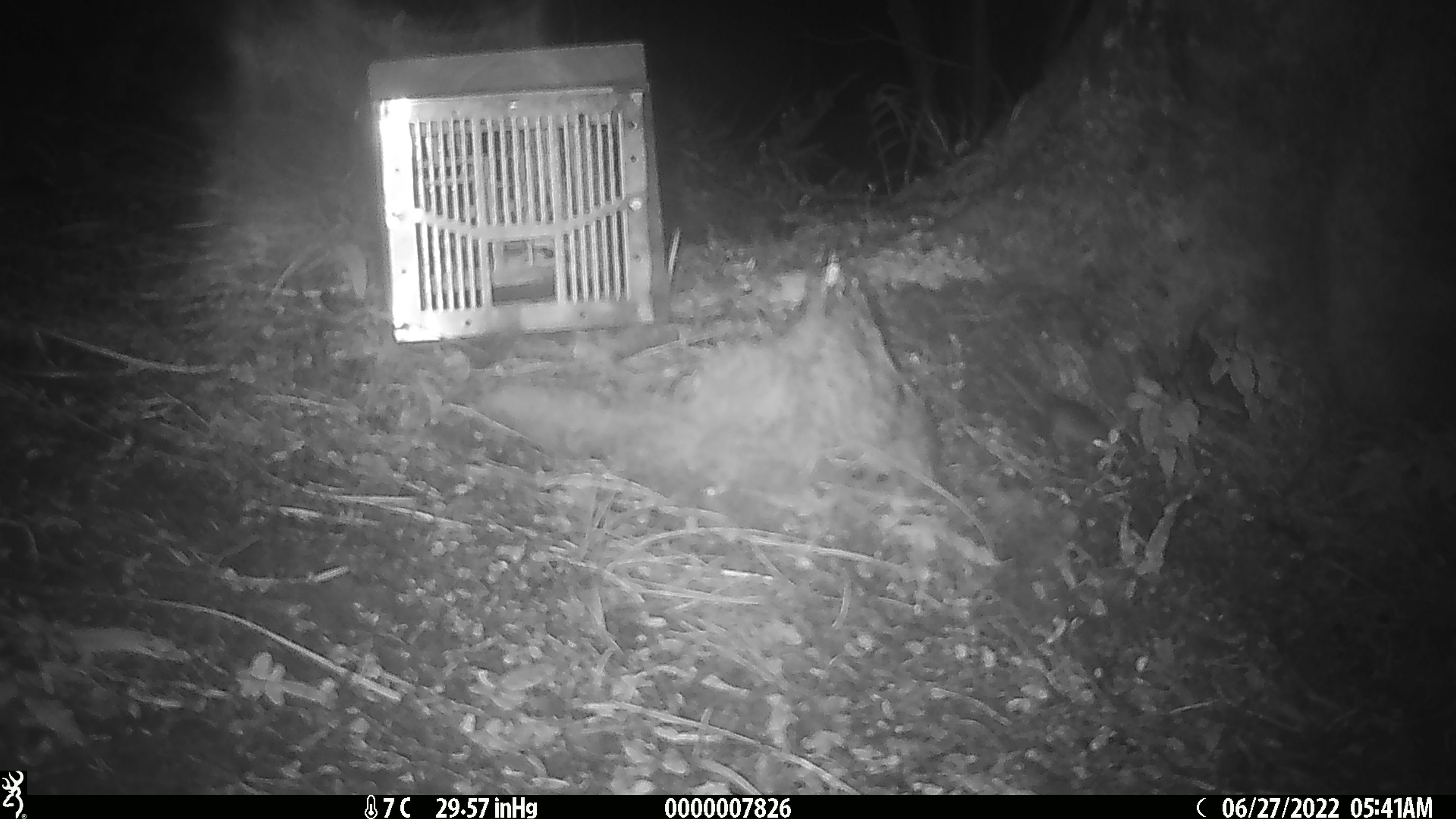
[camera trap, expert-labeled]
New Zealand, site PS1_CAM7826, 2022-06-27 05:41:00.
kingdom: Animalia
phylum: Chordata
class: Mammalia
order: Rodentia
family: Muridae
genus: Mus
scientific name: Mus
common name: mouse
Mouse (Mus).